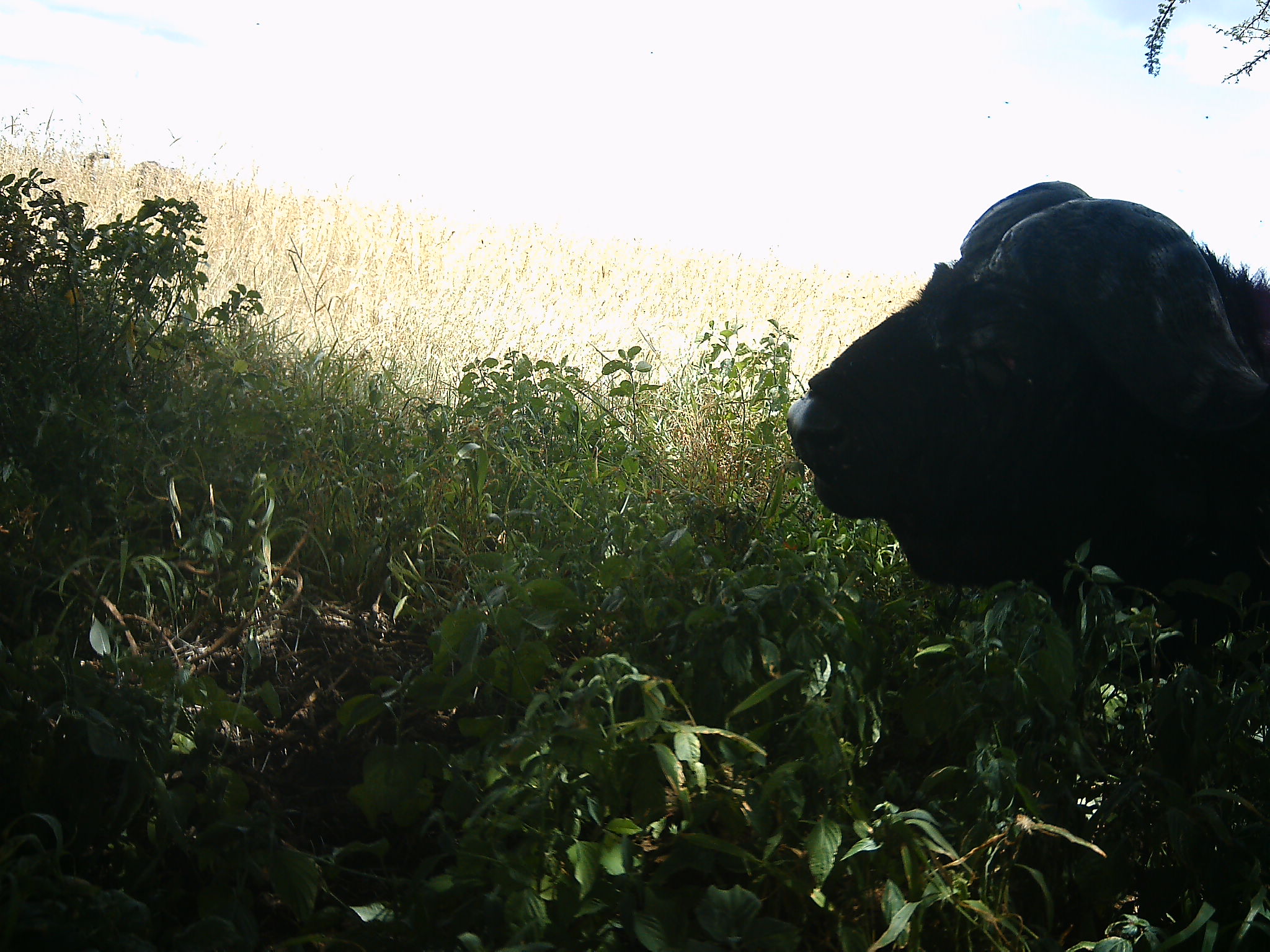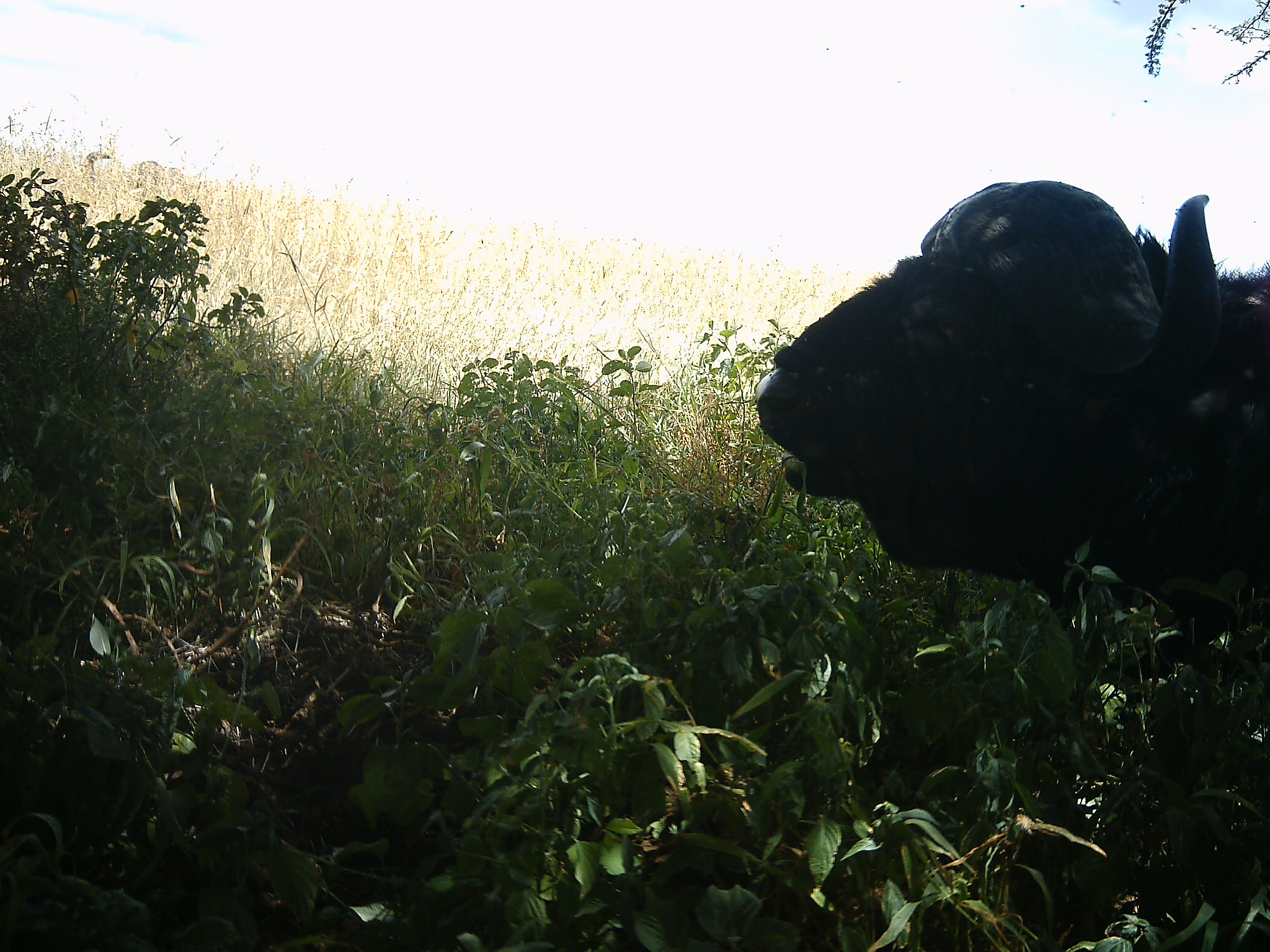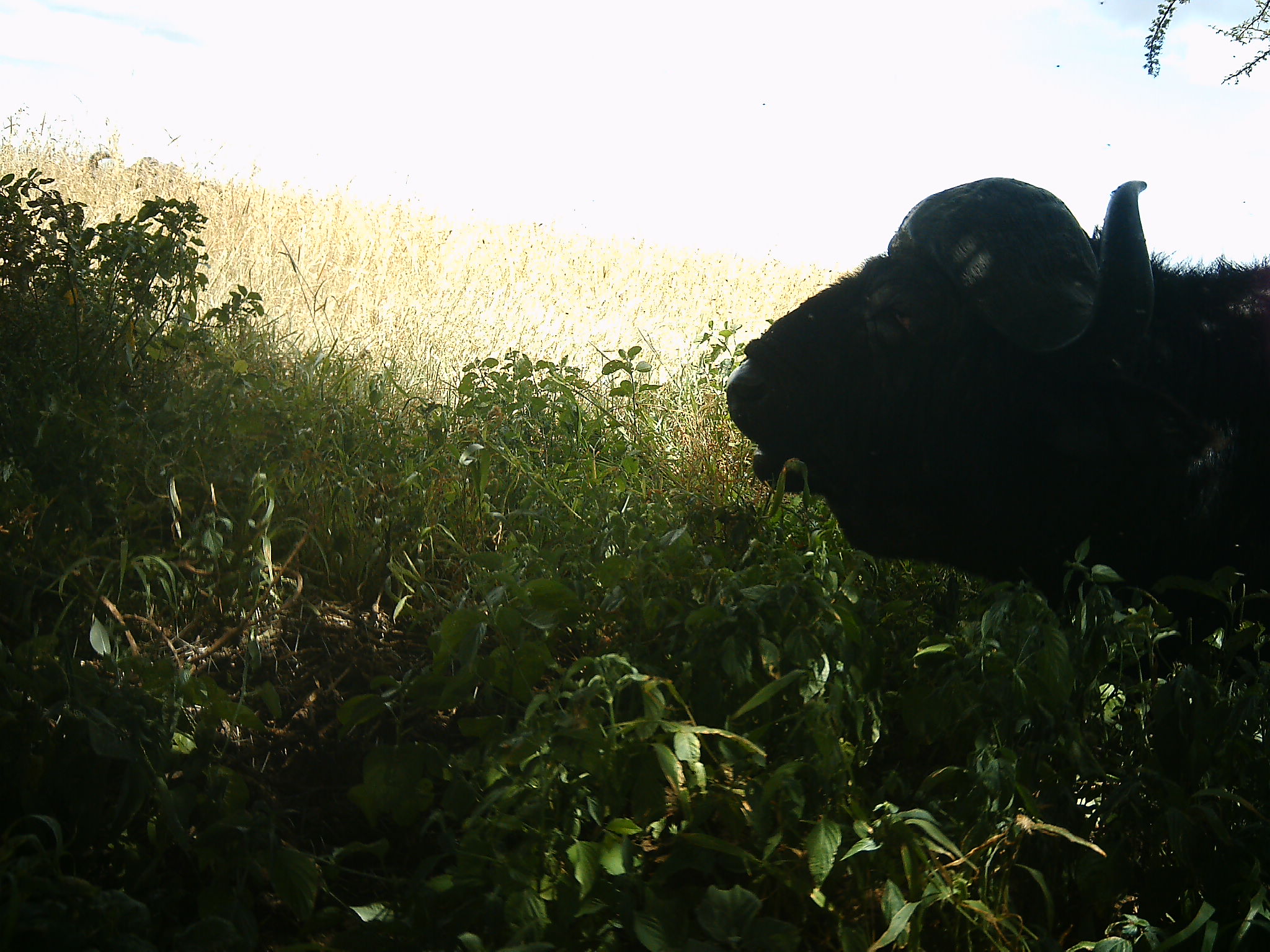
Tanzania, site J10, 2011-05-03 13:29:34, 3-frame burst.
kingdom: Animalia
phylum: Chordata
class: Mammalia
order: Artiodactyla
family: Bovidae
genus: Syncerus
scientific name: Syncerus caffer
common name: cape buffalo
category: buffalo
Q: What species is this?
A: Buffalo (cape buffalo) (Syncerus caffer).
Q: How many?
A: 1.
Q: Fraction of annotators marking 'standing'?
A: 27%.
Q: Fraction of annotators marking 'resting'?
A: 55%.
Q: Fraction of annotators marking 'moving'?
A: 0%.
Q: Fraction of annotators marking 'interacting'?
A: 9%.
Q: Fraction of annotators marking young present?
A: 0%.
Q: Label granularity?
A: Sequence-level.